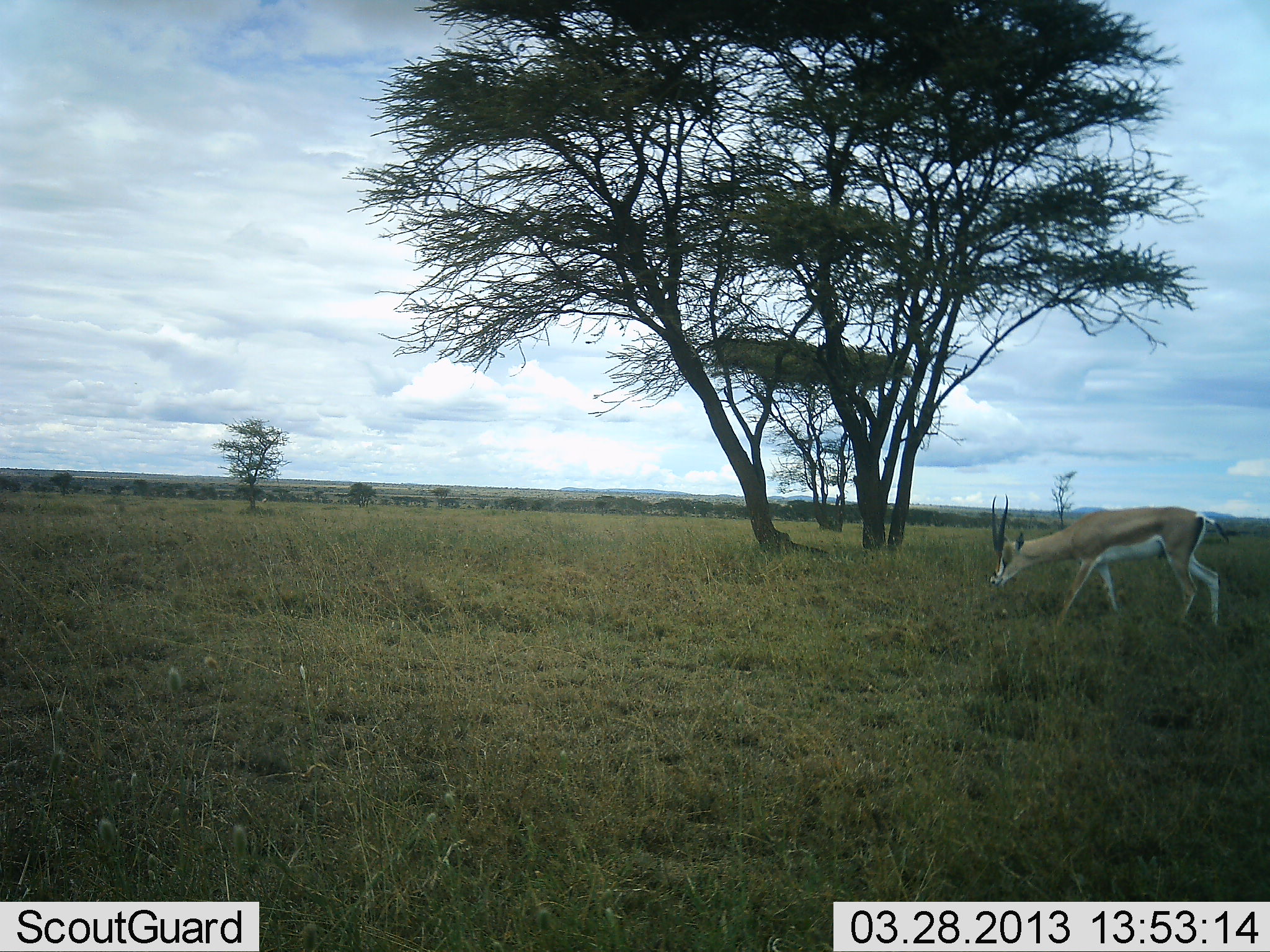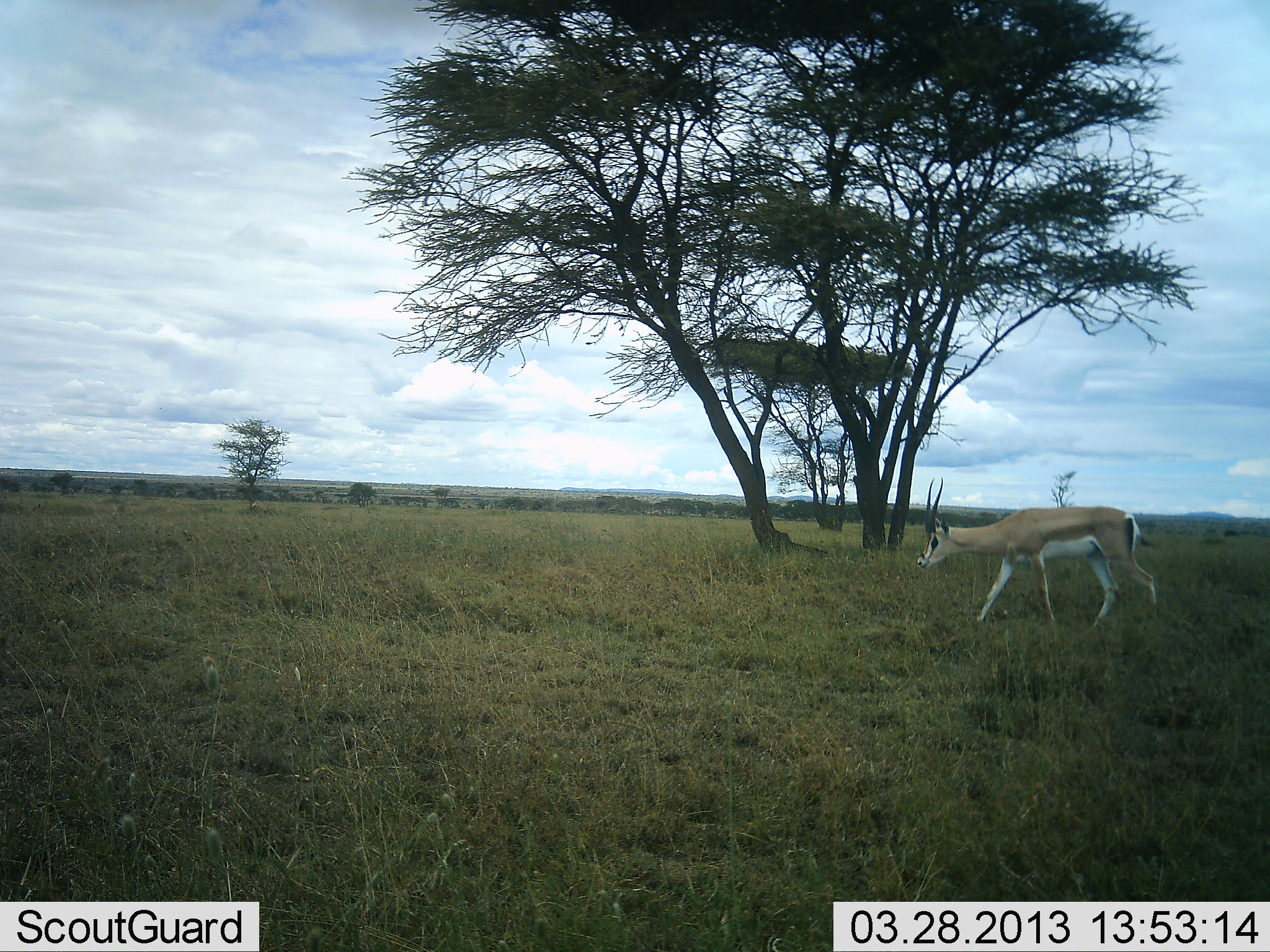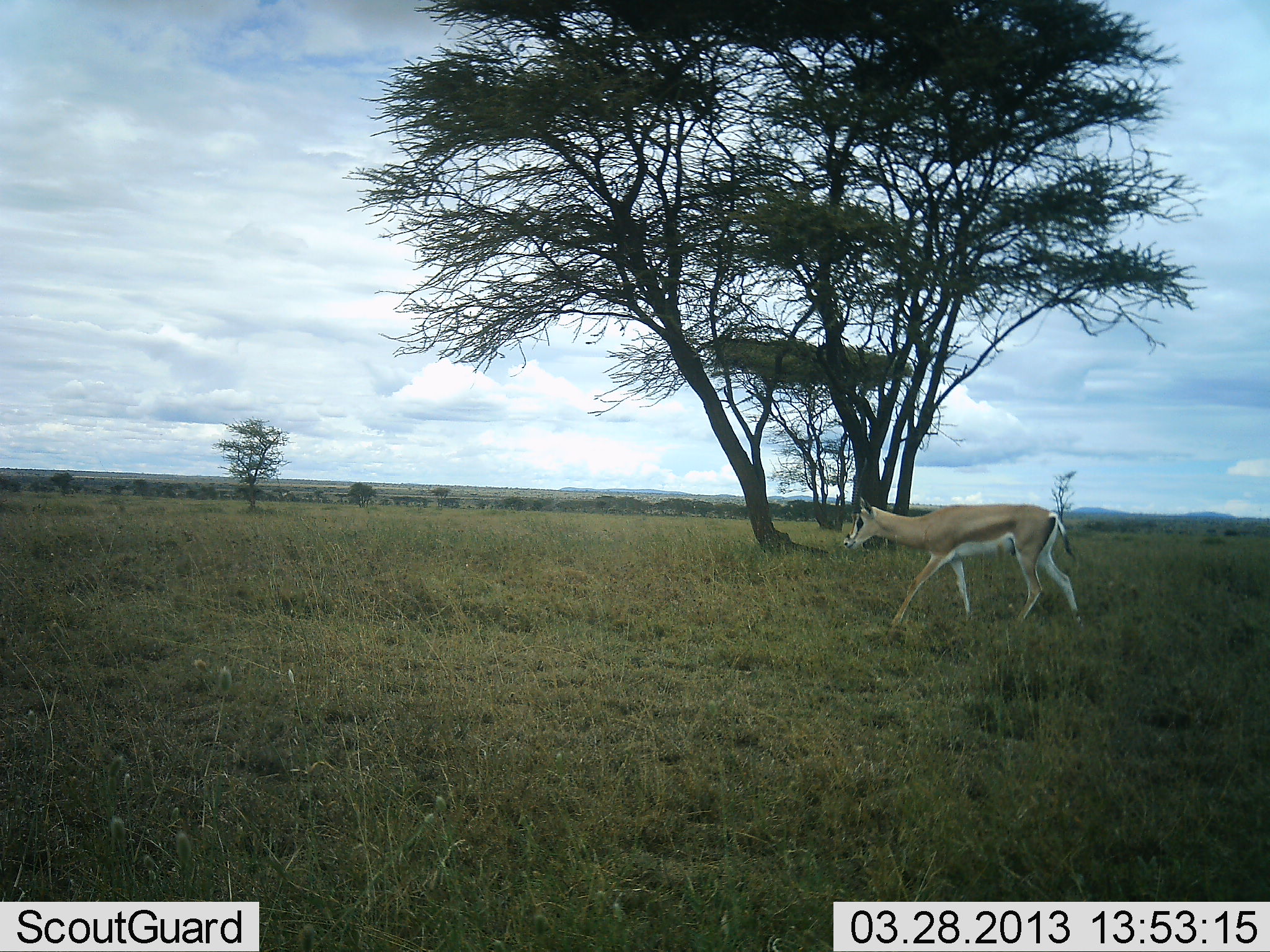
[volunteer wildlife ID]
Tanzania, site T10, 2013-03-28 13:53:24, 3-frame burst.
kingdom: Animalia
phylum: Chordata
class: Mammalia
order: Artiodactyla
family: Bovidae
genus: Nanger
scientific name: Nanger granti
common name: grant's gazelle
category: gazellegrants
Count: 1.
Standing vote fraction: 8%.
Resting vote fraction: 0%.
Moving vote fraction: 92%.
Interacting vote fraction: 0%.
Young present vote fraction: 0%.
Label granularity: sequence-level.